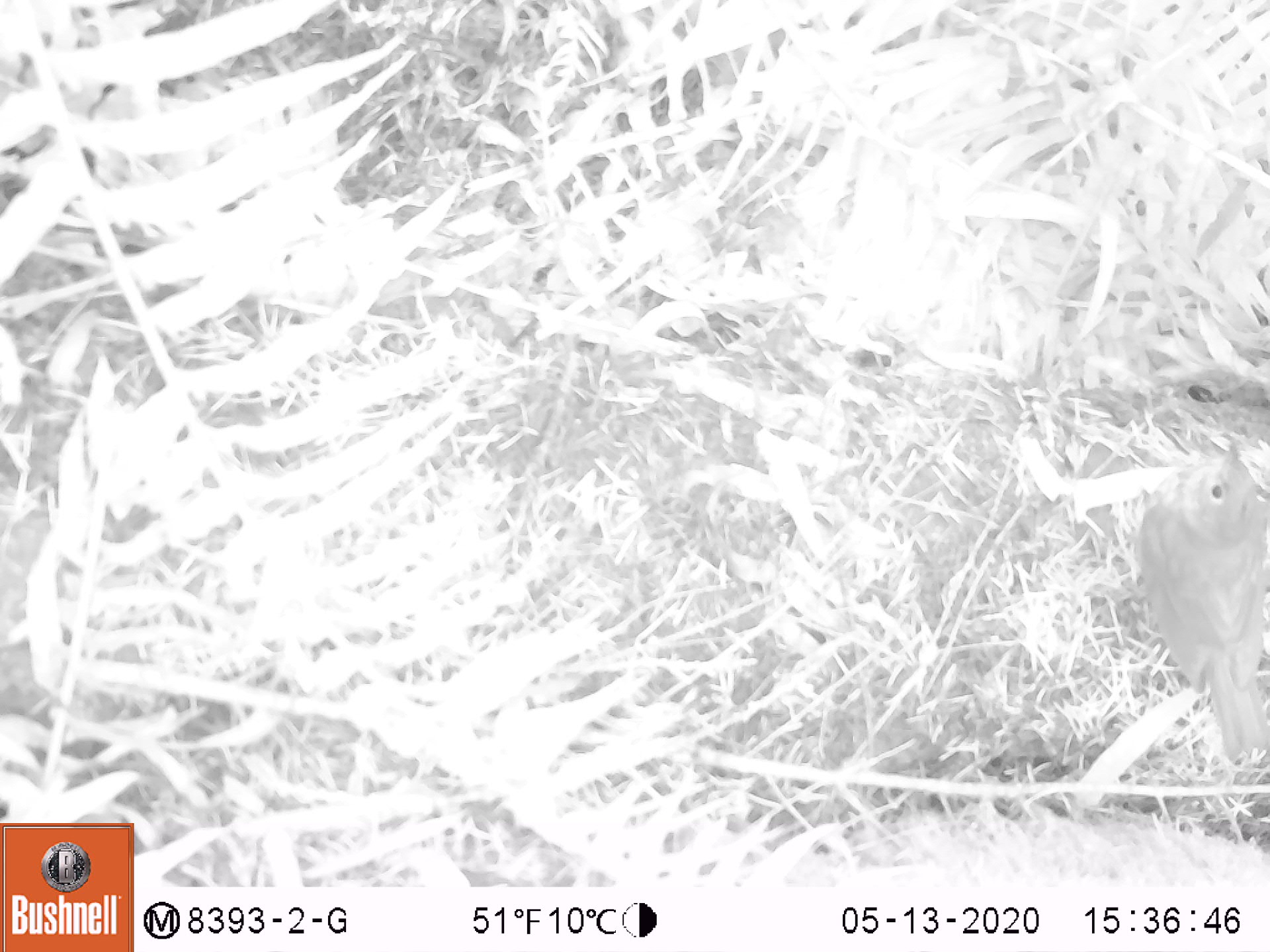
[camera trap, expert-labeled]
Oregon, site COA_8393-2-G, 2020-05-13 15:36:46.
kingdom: Animalia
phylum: Chordata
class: Aves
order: Passeriformes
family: Turdidae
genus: Catharus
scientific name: Catharus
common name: brown thrushes and nightingale-thrushes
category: catharus species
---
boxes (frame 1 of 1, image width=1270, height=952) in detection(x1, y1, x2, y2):
catharus species: detection(1113, 428, 1269, 781)